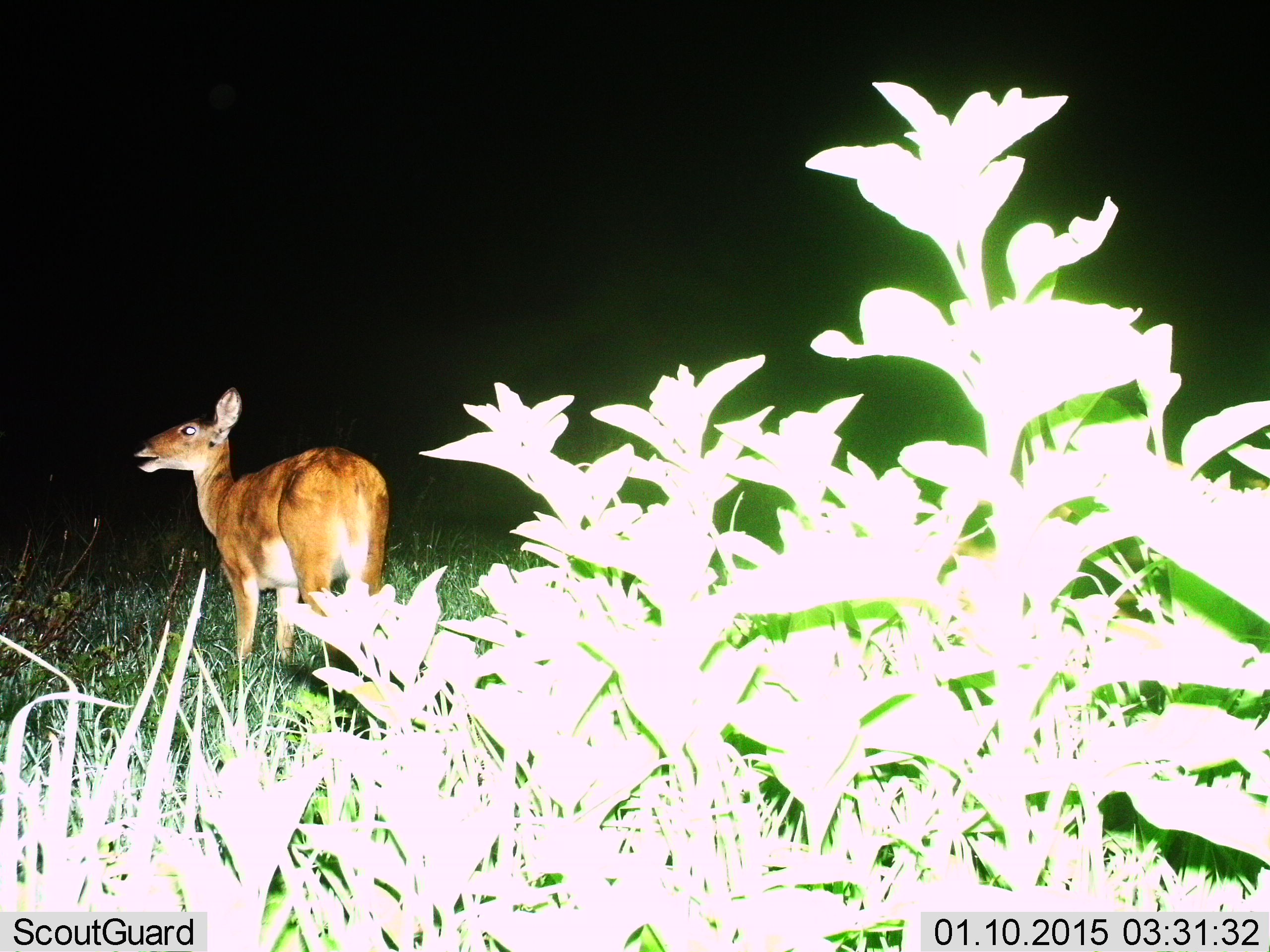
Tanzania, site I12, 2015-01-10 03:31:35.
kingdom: Animalia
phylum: Chordata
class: Mammalia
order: Artiodactyla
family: Bovidae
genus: Redunca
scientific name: Redunca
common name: reedbuck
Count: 1.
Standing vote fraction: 100%.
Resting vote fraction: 0%.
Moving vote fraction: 0%.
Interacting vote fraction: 0%.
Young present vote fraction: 0%.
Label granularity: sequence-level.